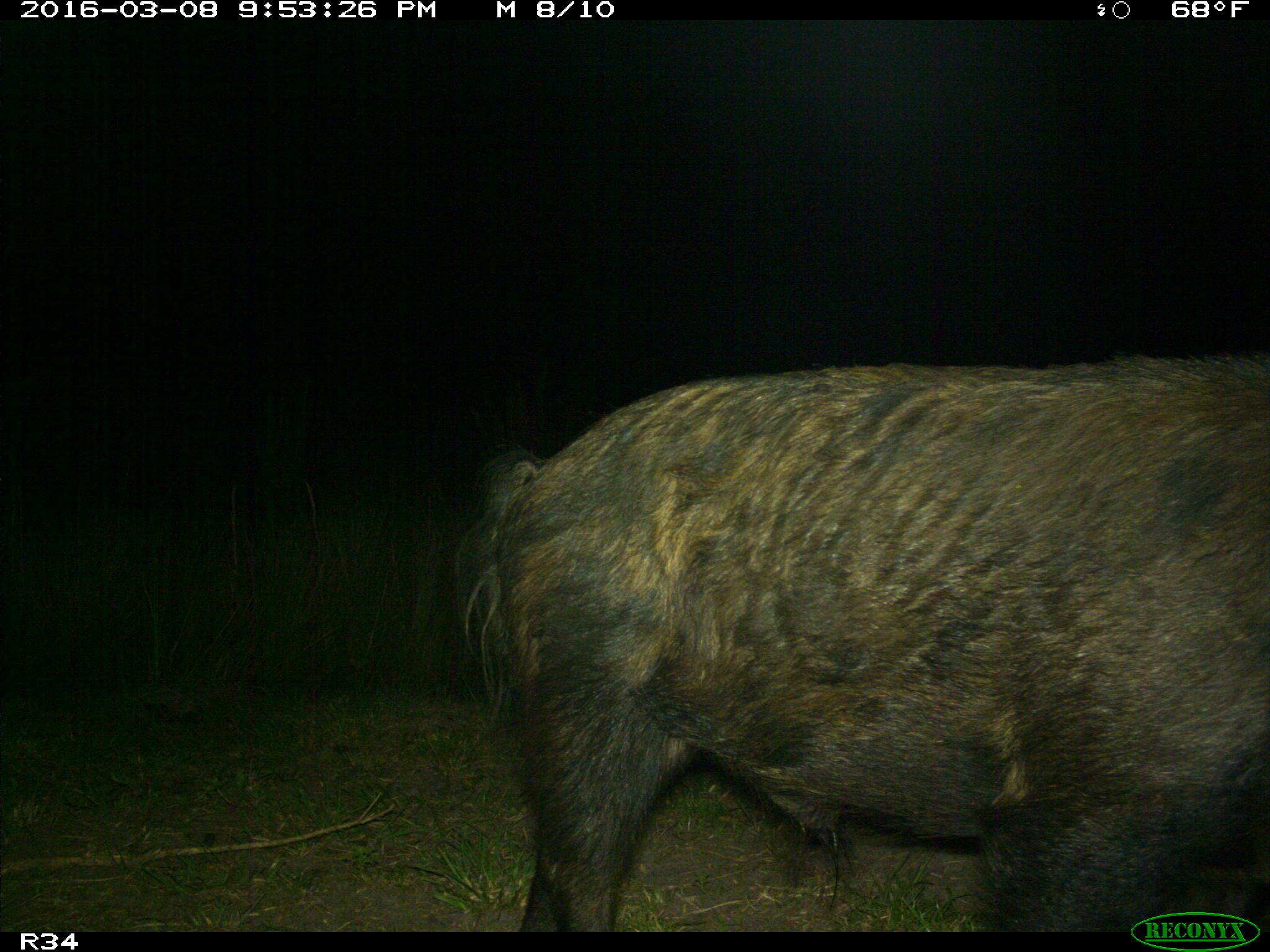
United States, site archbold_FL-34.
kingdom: Animalia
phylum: Chordata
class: Mammalia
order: Artiodactyla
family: Suidae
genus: Sus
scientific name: Sus scrofa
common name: wild boar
Sus scrofa (wild boar).